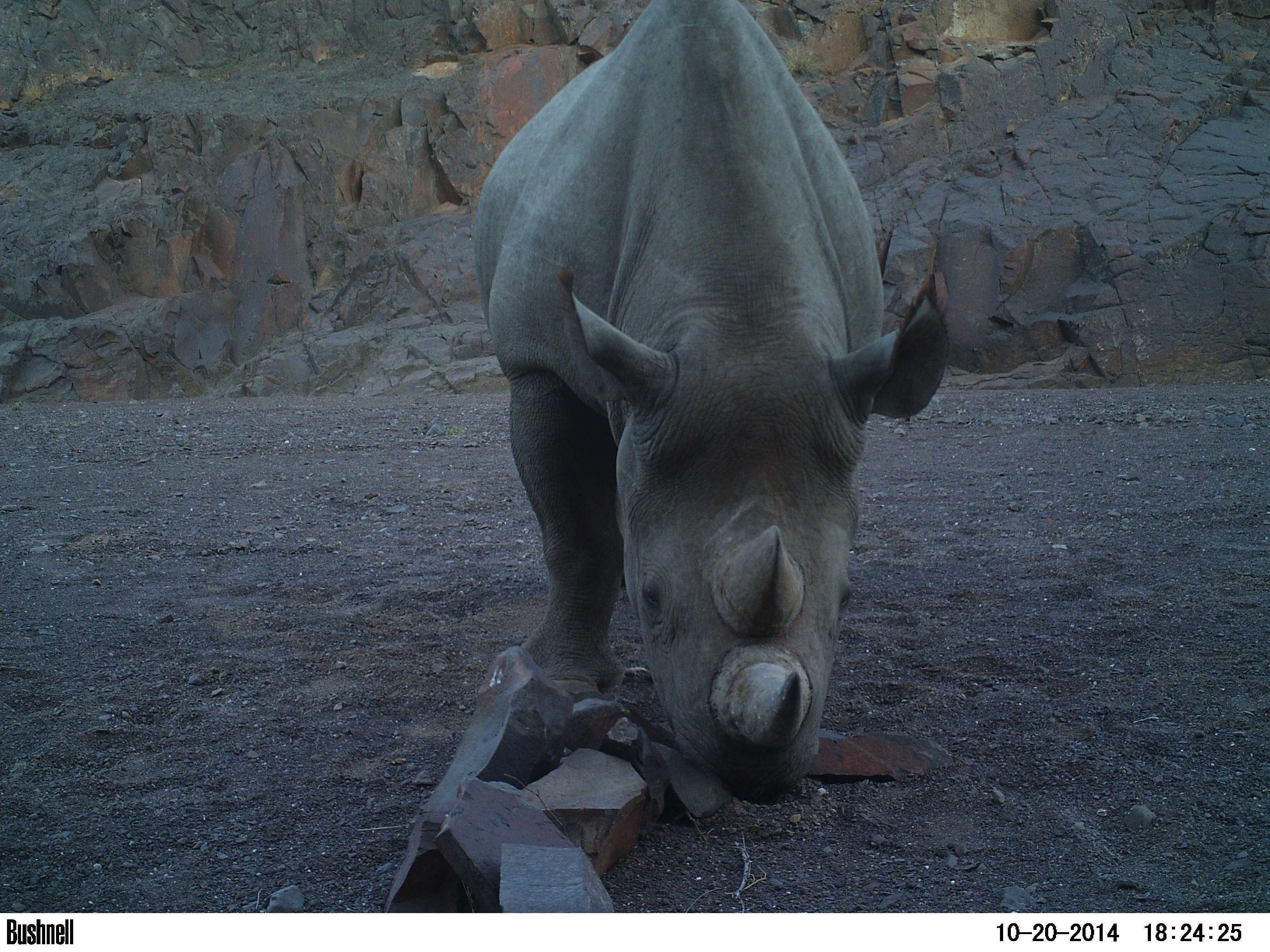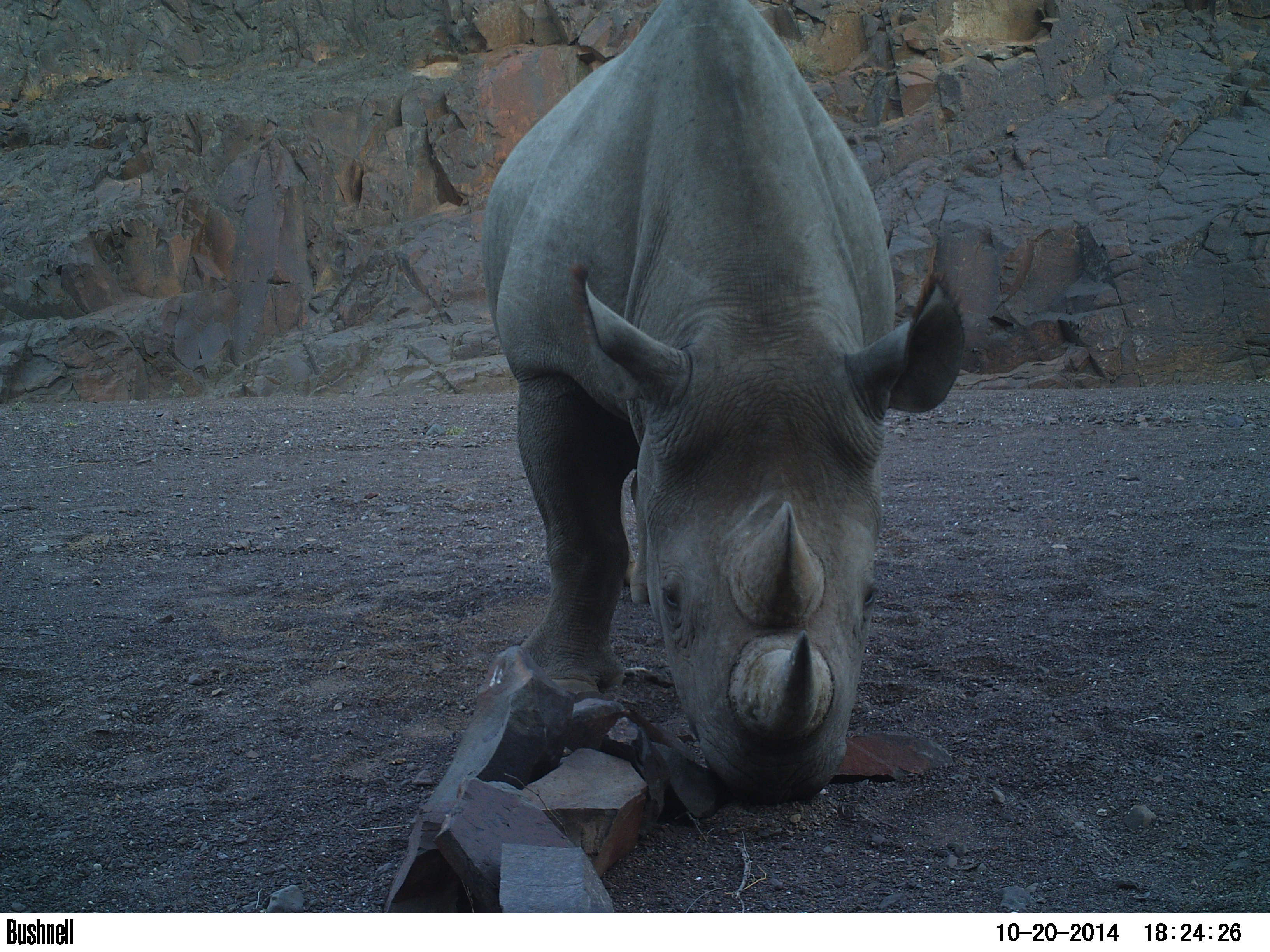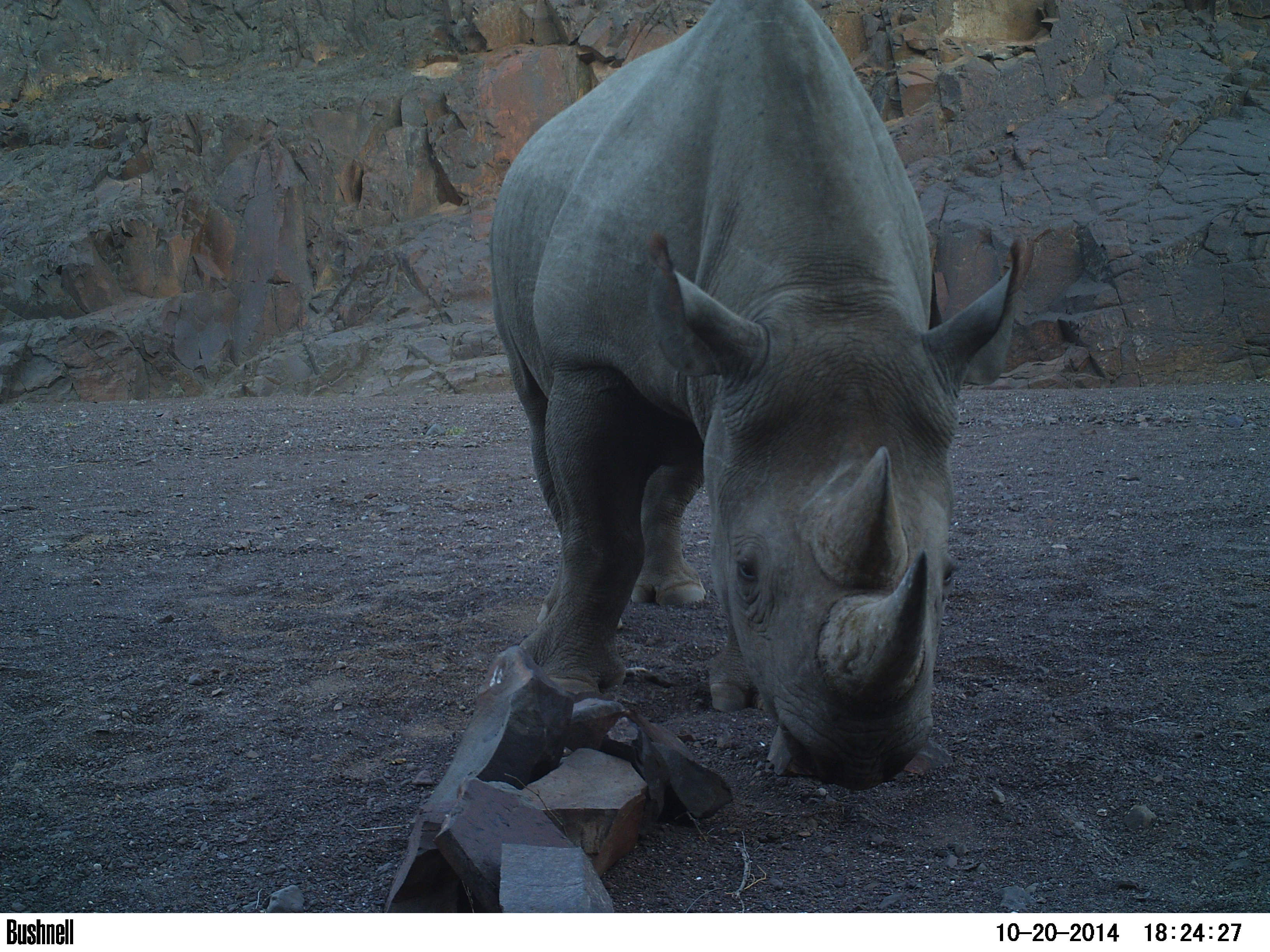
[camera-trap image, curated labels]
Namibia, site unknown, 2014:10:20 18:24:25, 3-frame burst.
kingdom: Animalia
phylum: Chordata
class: Mammalia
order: Perissodactyla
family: Rhinocerotidae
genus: Diceros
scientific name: Diceros bicornis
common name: black rhinoceros